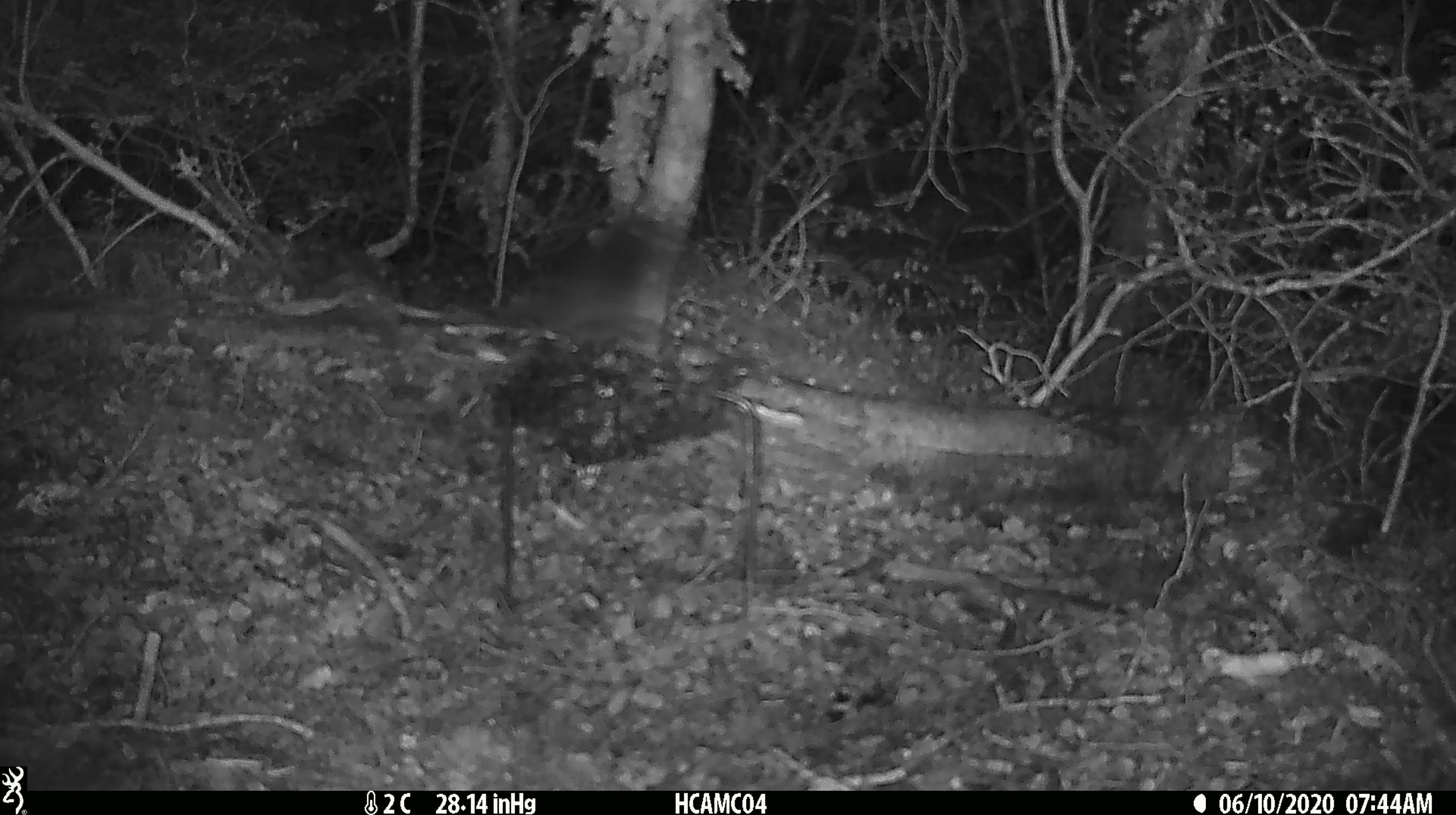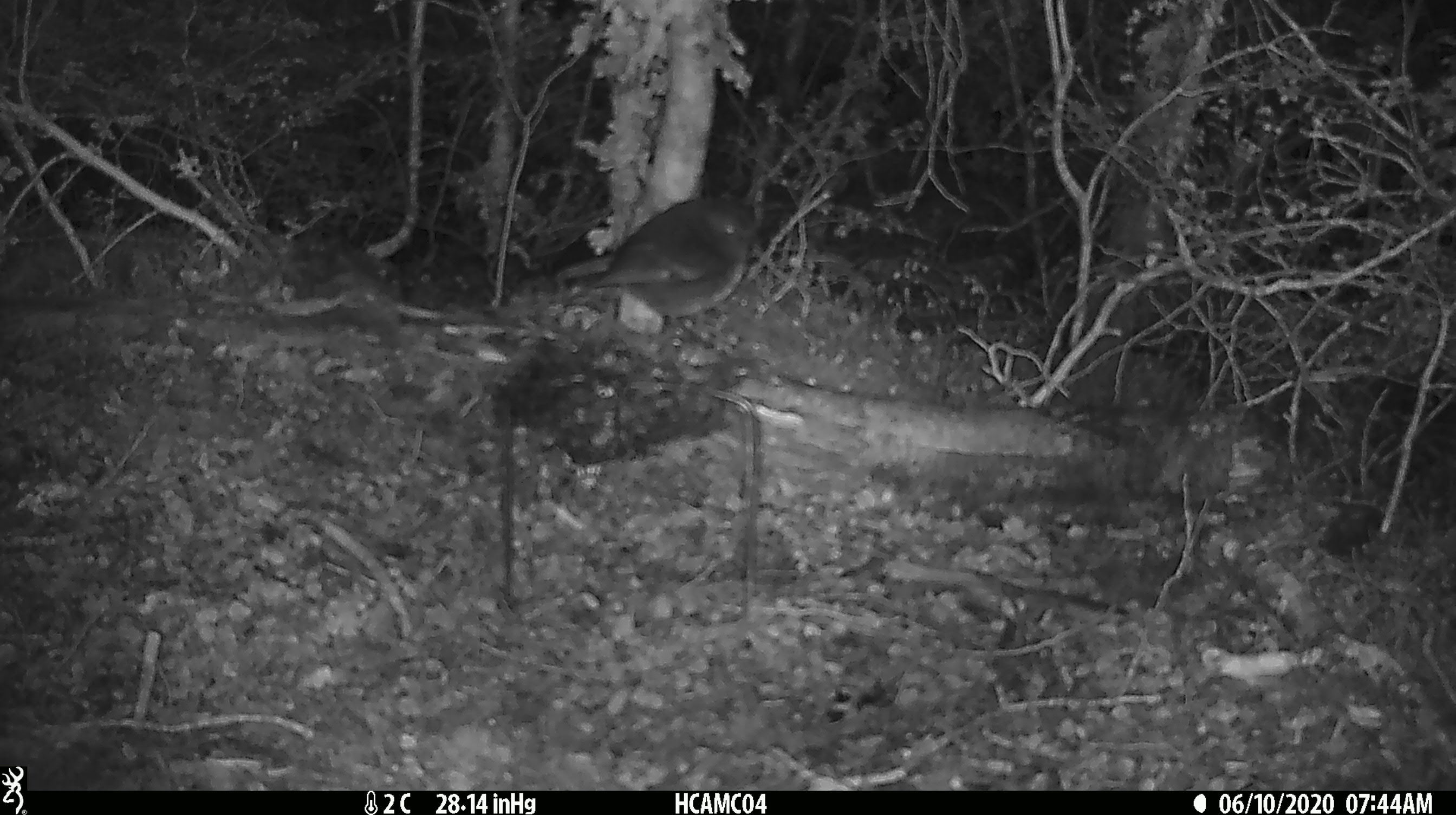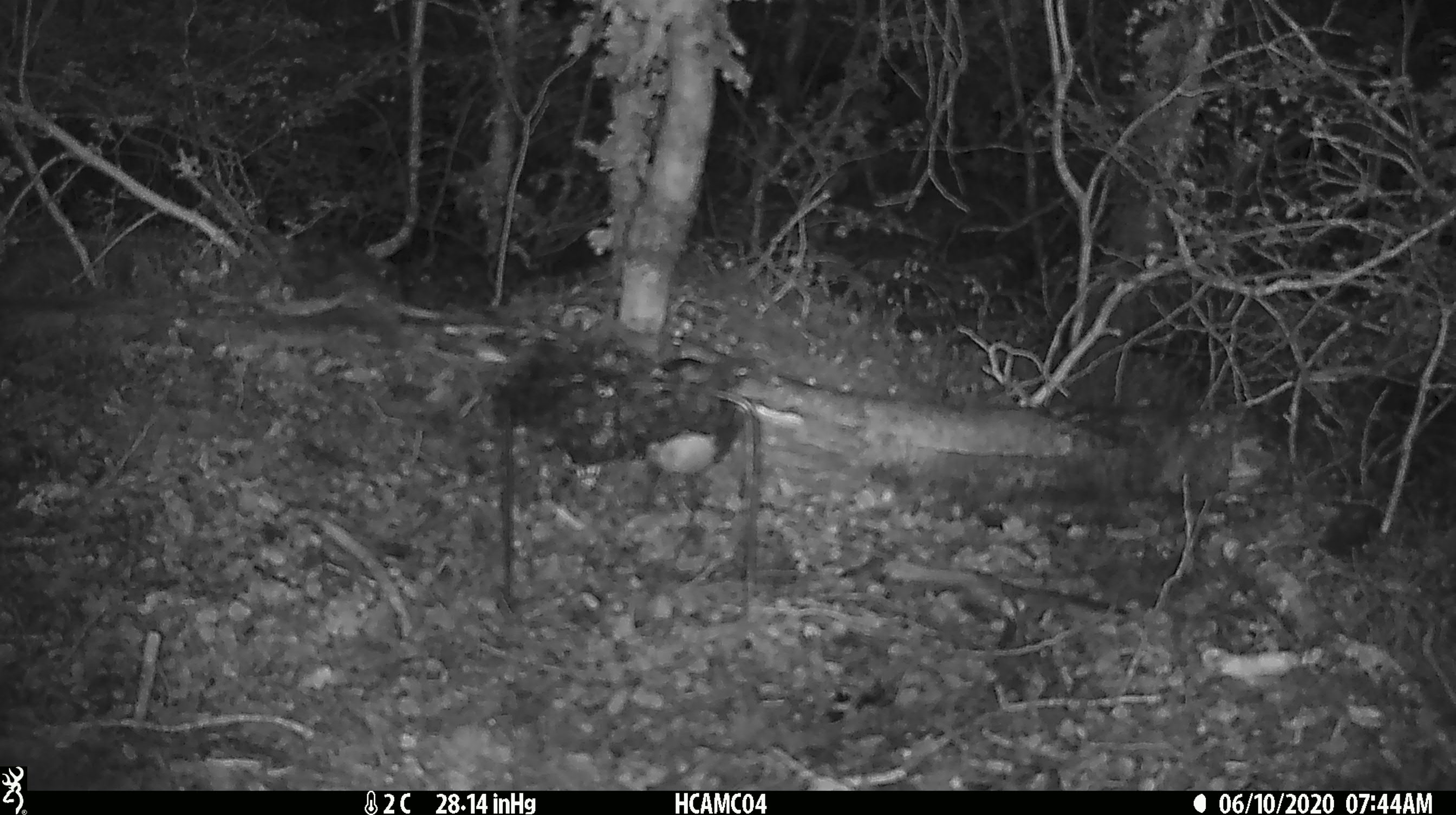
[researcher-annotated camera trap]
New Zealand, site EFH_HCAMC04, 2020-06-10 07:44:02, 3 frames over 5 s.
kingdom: Animalia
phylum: Chordata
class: Aves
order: Passeriformes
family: Petroicidae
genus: Petroica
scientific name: Petroica australis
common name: new zealand robin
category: robin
Robin (new zealand robin) (Petroica australis).